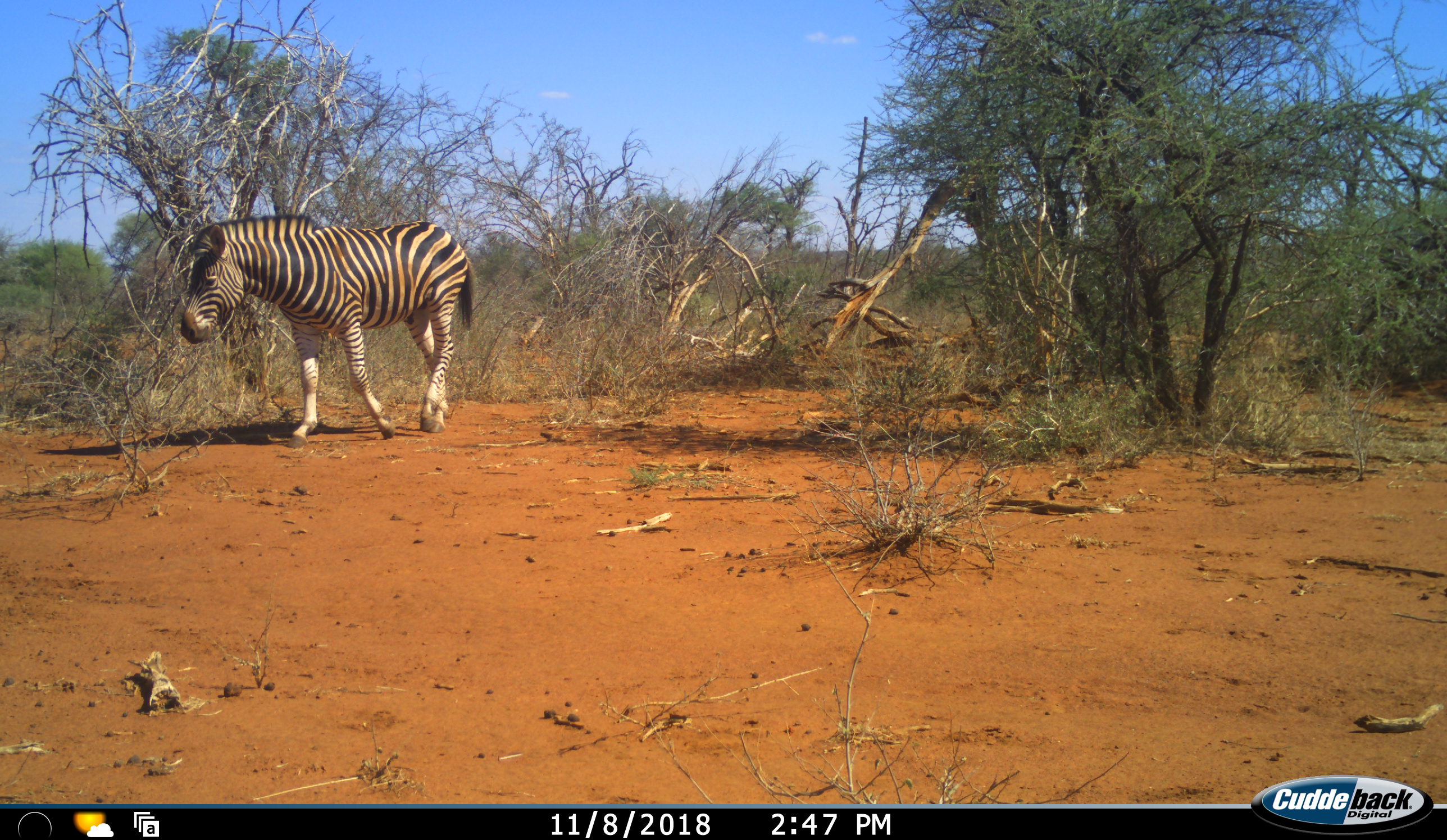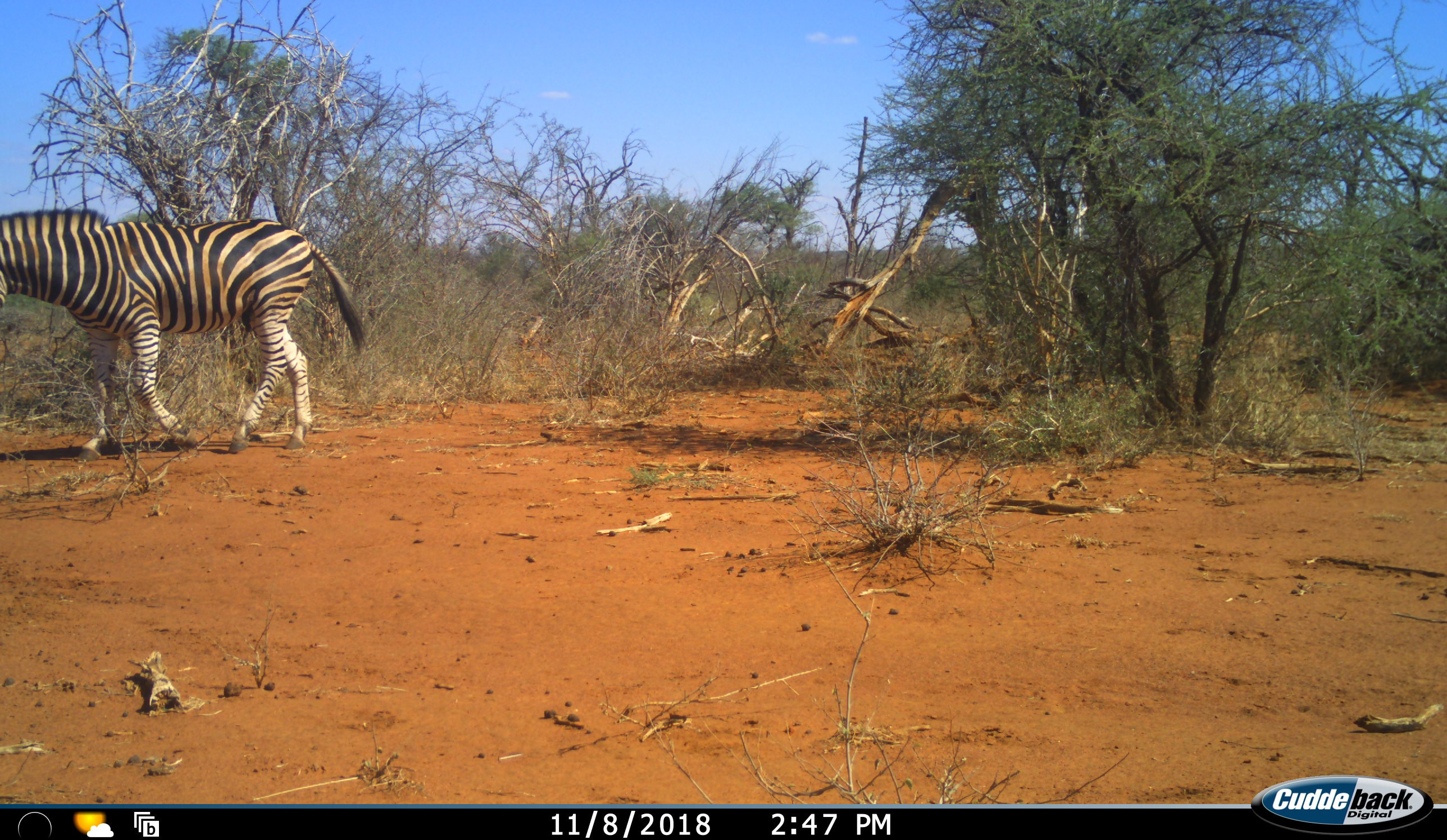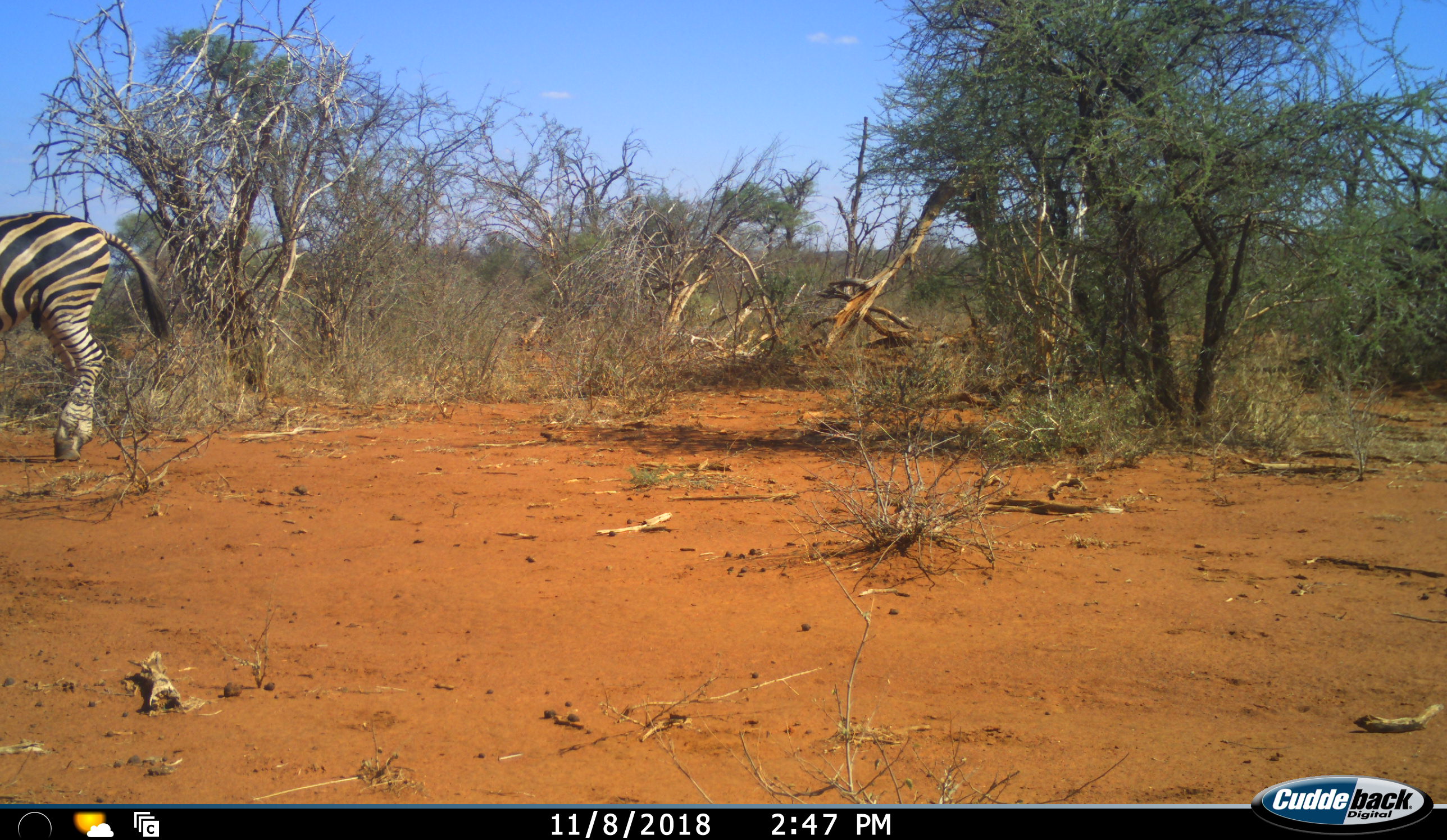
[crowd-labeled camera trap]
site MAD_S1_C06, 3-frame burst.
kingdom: Animalia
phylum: Chordata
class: Mammalia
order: Perissodactyla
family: Equidae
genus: Equus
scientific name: Equus quagga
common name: plains zebra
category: zebraplains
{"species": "zebraplains (plains zebra) (Equus quagga)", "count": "1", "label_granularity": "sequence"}